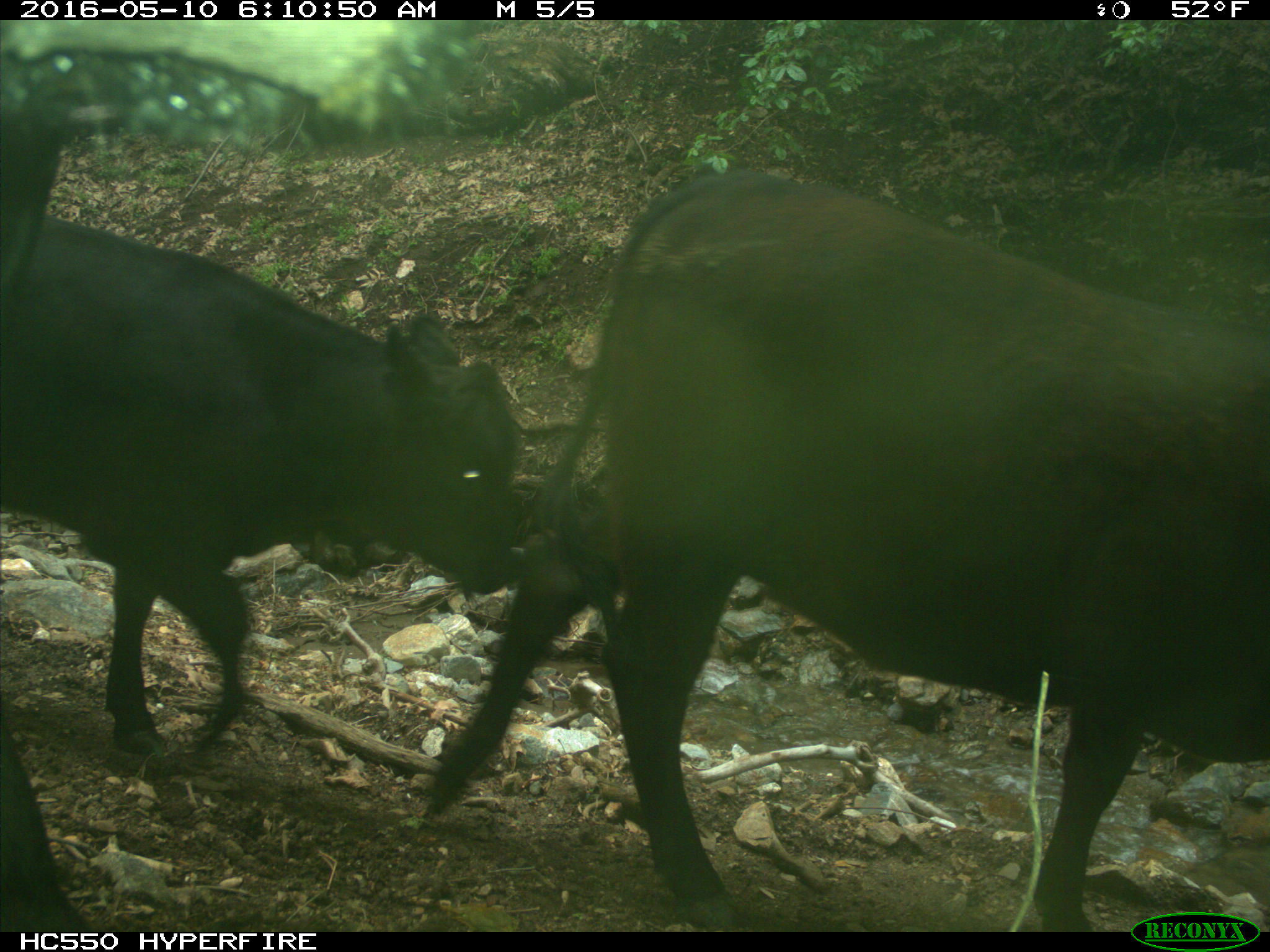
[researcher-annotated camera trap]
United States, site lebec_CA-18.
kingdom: Animalia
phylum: Chordata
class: Mammalia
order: Artiodactyla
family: Bovidae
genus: Bos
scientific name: Bos taurus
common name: domestic cow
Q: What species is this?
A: Bos taurus (domestic cow).